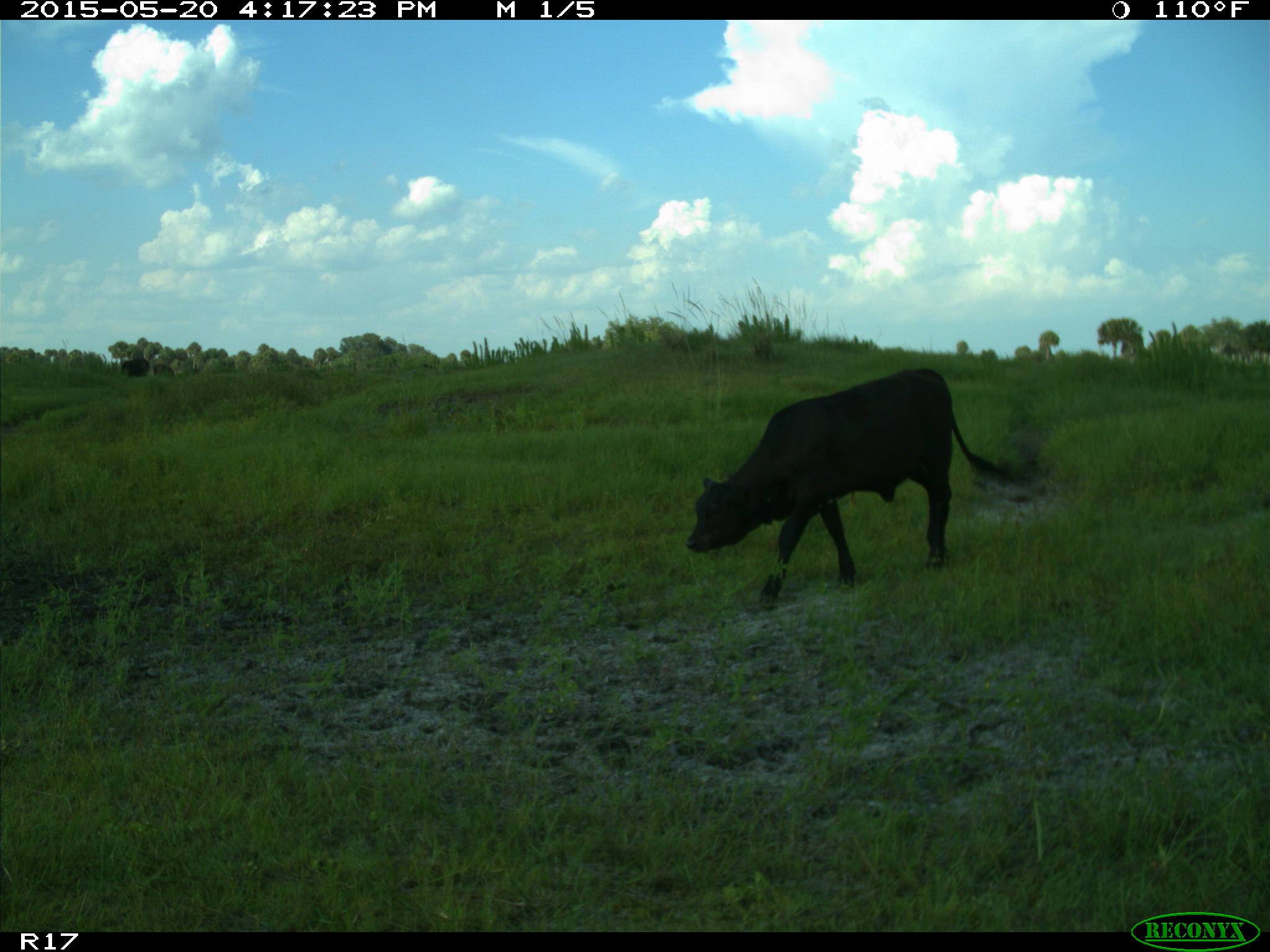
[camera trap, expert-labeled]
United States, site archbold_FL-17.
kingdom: Animalia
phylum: Chordata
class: Mammalia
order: Artiodactyla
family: Bovidae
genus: Bos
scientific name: Bos taurus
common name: domestic cow